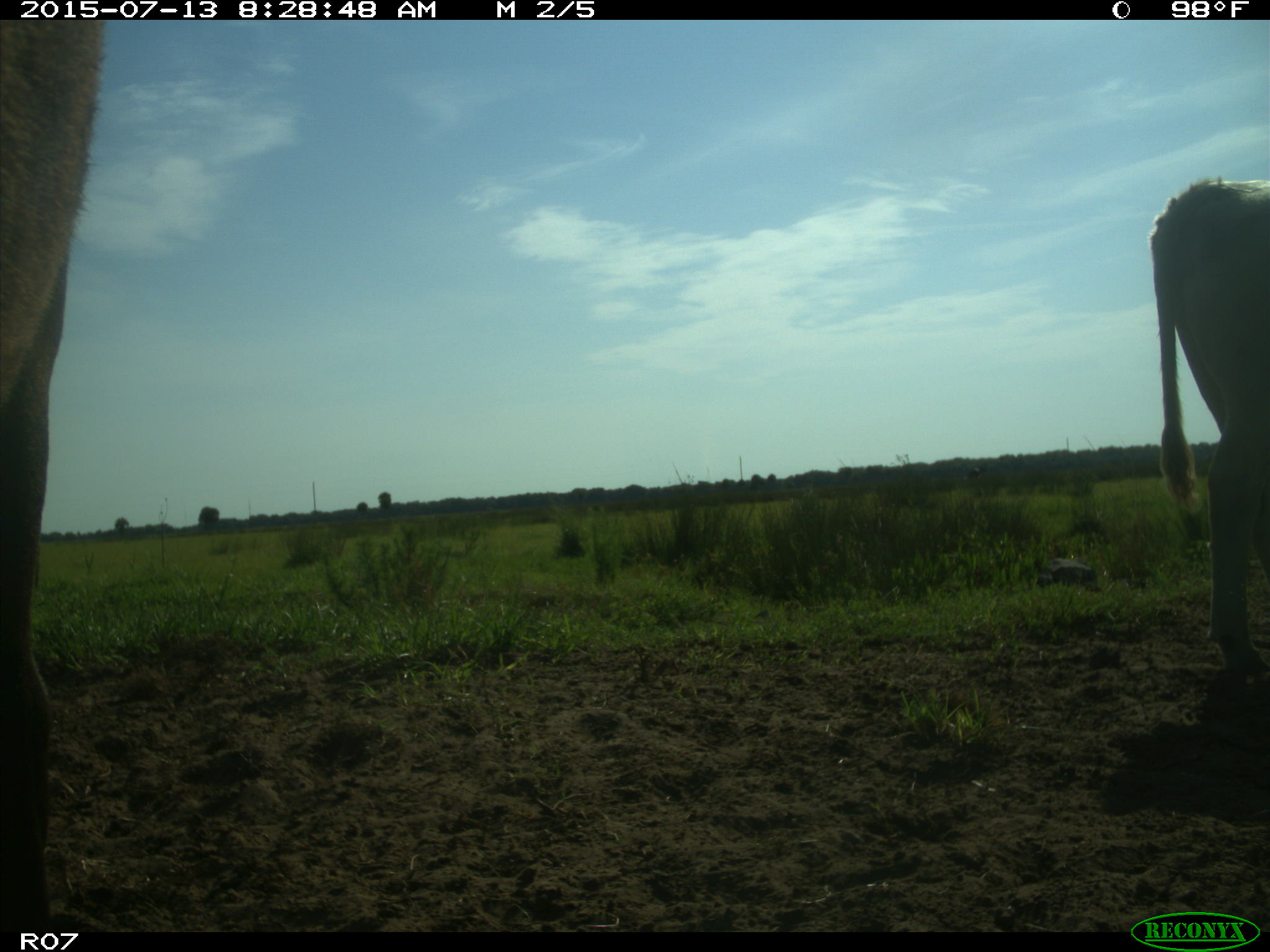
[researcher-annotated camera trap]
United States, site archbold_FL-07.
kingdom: Animalia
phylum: Chordata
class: Mammalia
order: Artiodactyla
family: Bovidae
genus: Bos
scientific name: Bos taurus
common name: domestic cow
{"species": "Bos taurus (domestic cow)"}